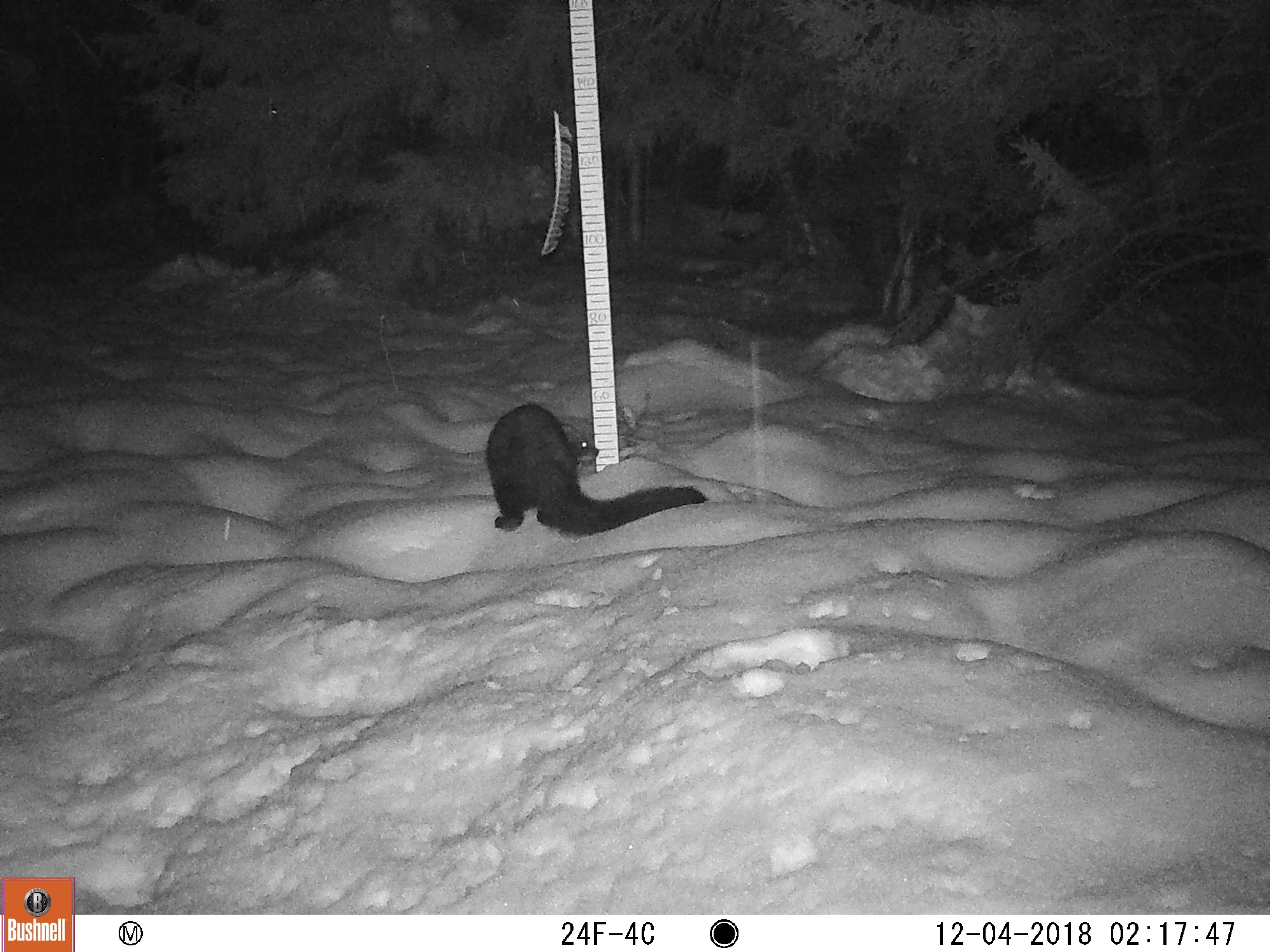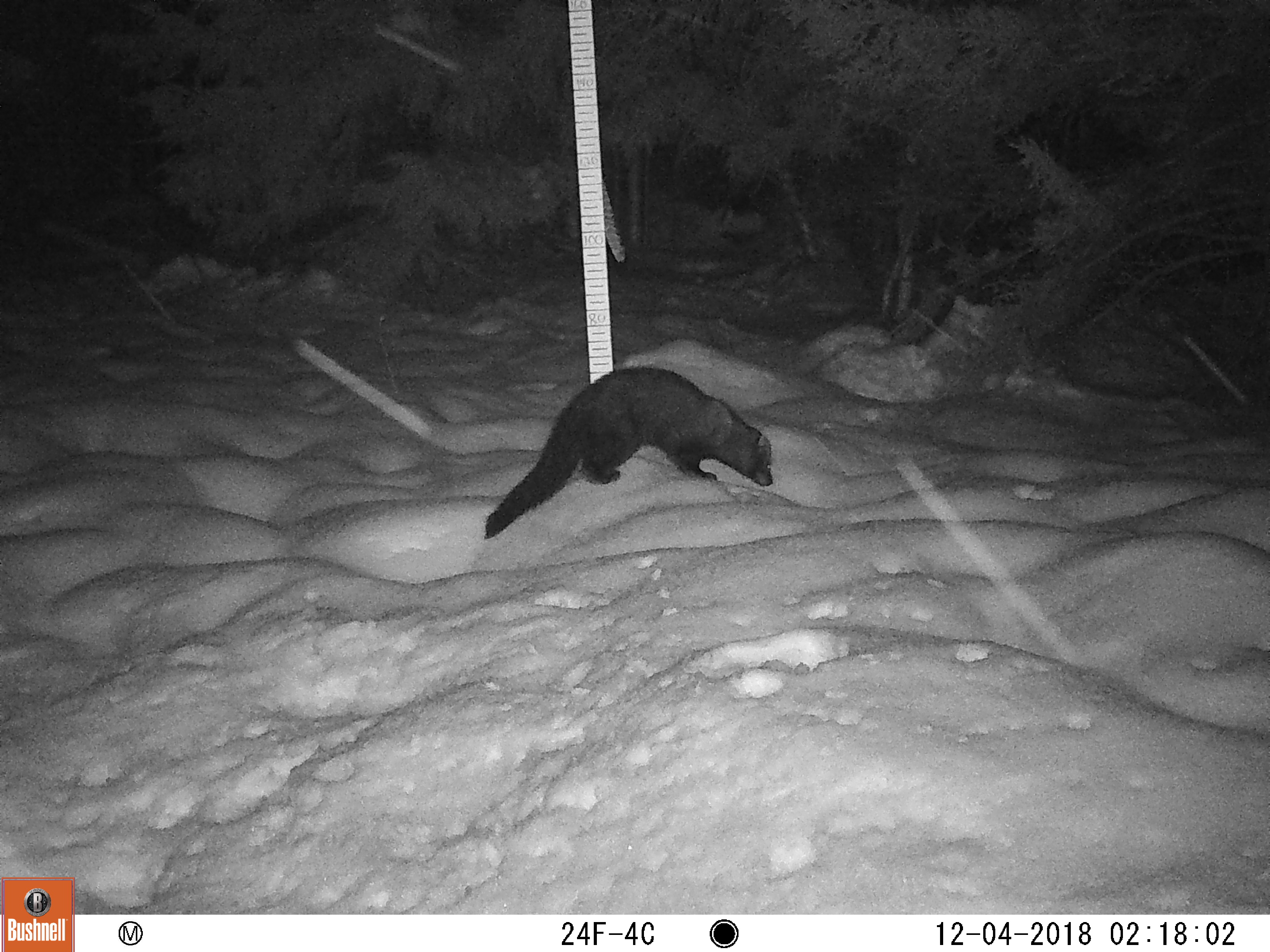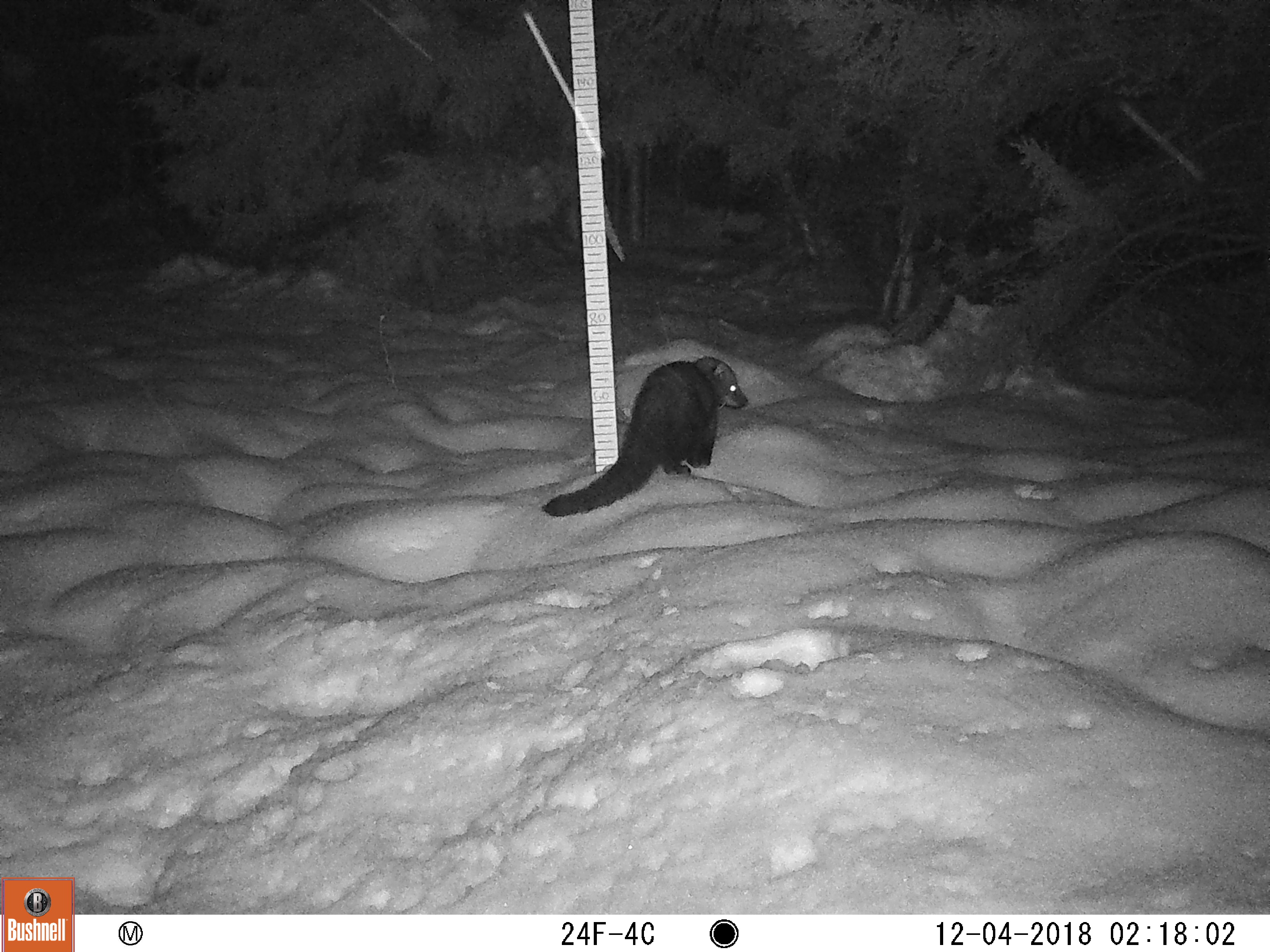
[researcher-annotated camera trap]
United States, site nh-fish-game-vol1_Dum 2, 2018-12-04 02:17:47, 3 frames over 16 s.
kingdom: Animalia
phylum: Chordata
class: Mammalia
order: Carnivora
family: Mustelidae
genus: Pekania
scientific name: Pekania pennanti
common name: fisher